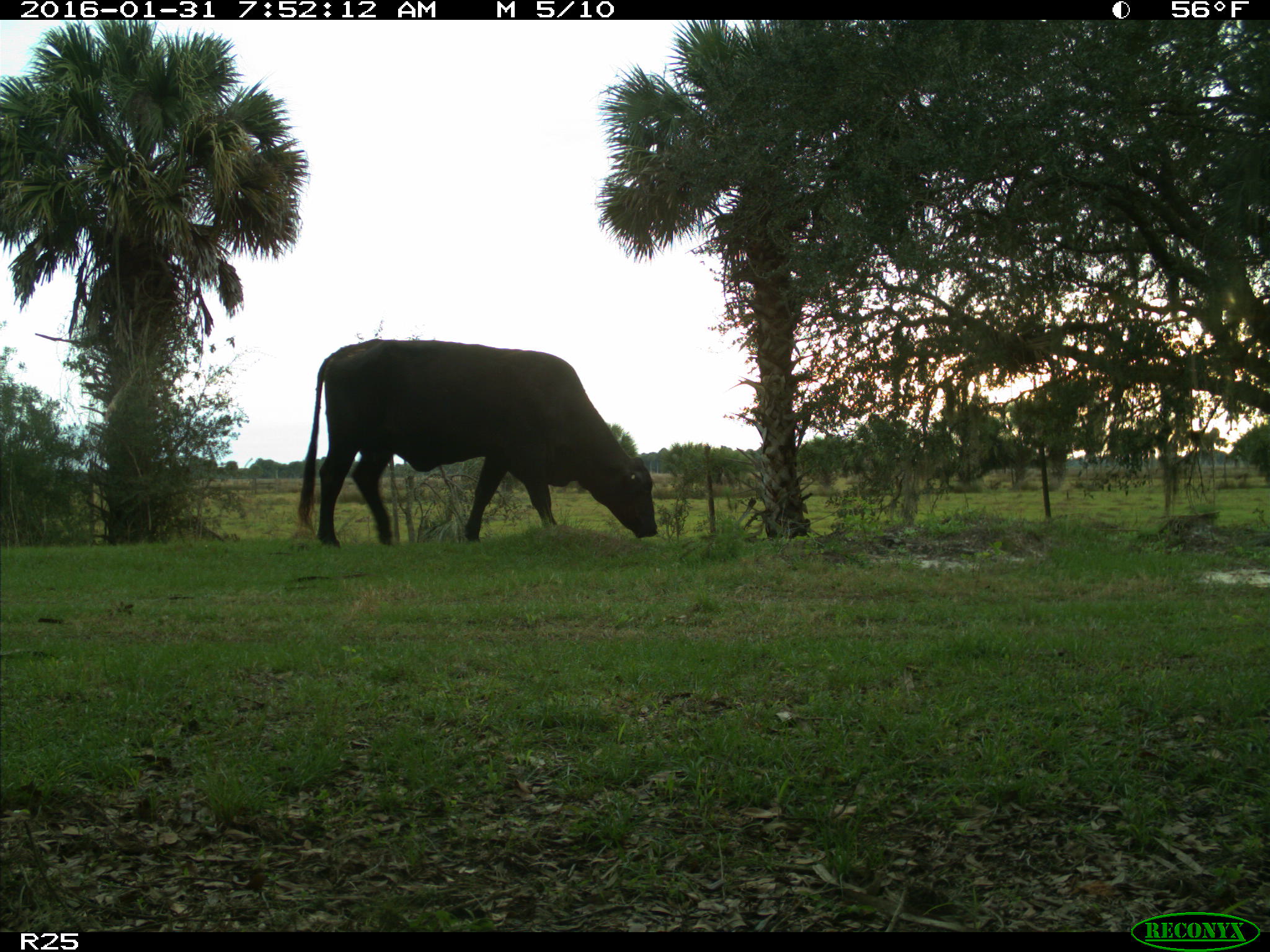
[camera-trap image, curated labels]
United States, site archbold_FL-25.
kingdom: Animalia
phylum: Chordata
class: Mammalia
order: Artiodactyla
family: Bovidae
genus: Bos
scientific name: Bos taurus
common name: domestic cow